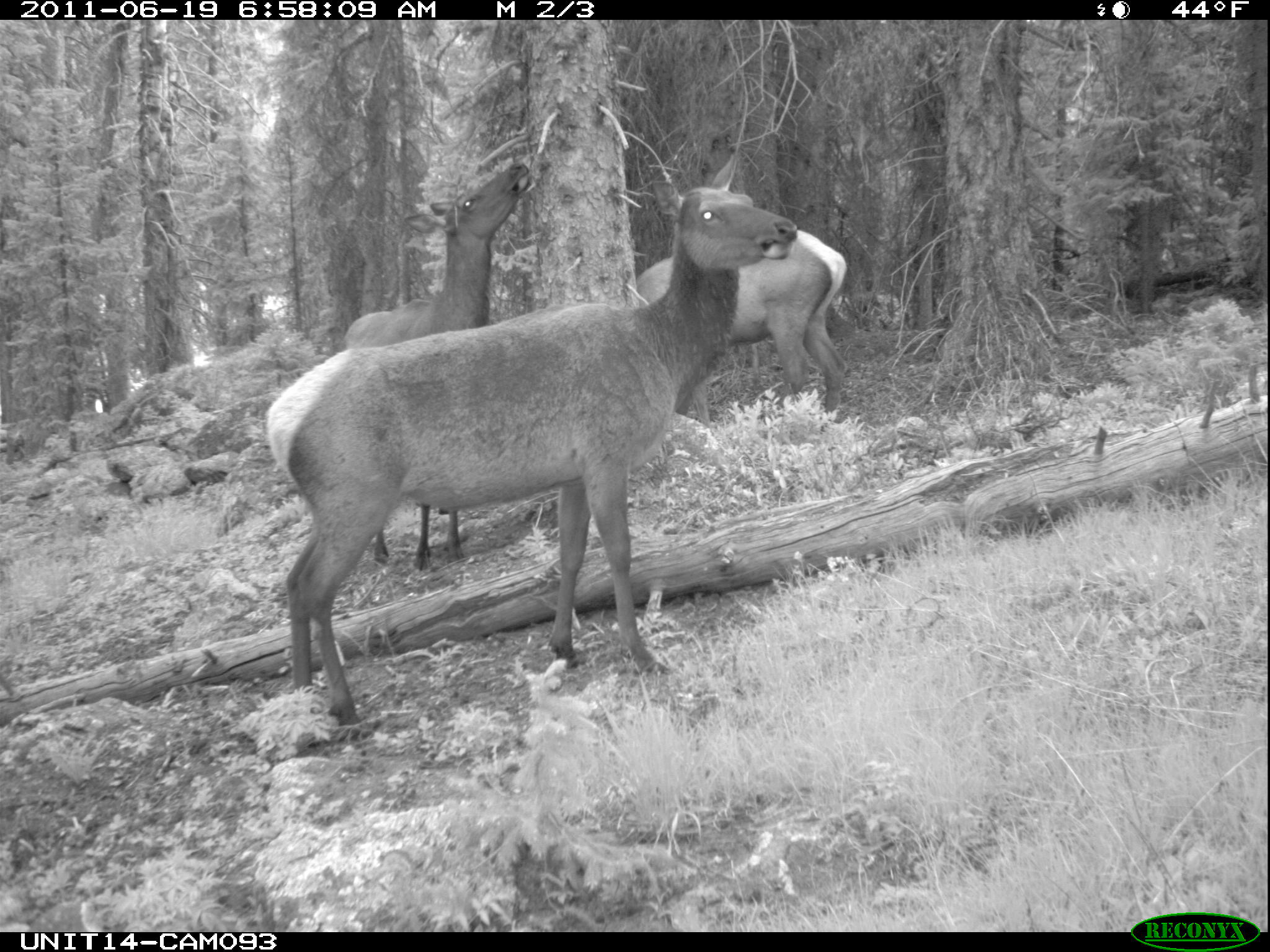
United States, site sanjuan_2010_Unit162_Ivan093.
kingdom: Animalia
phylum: Chordata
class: Mammalia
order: Artiodactyla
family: Cervidae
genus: Cervus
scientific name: Cervus elaphus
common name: red deer